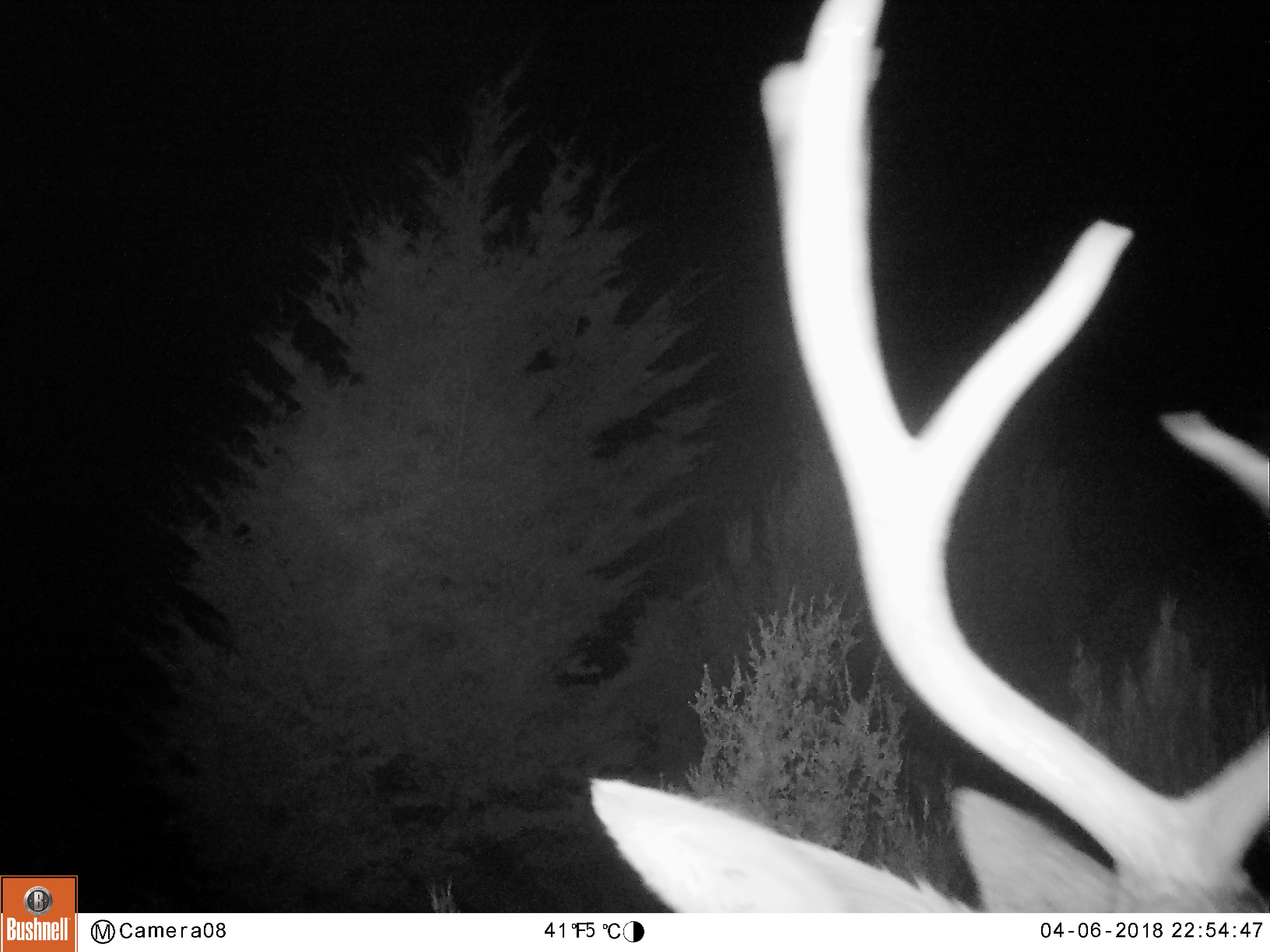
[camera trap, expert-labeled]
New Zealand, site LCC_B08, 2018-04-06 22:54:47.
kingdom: Animalia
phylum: Chordata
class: Mammalia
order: Artiodactyla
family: Cervidae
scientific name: Cervidae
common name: deer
Deer (Cervidae).